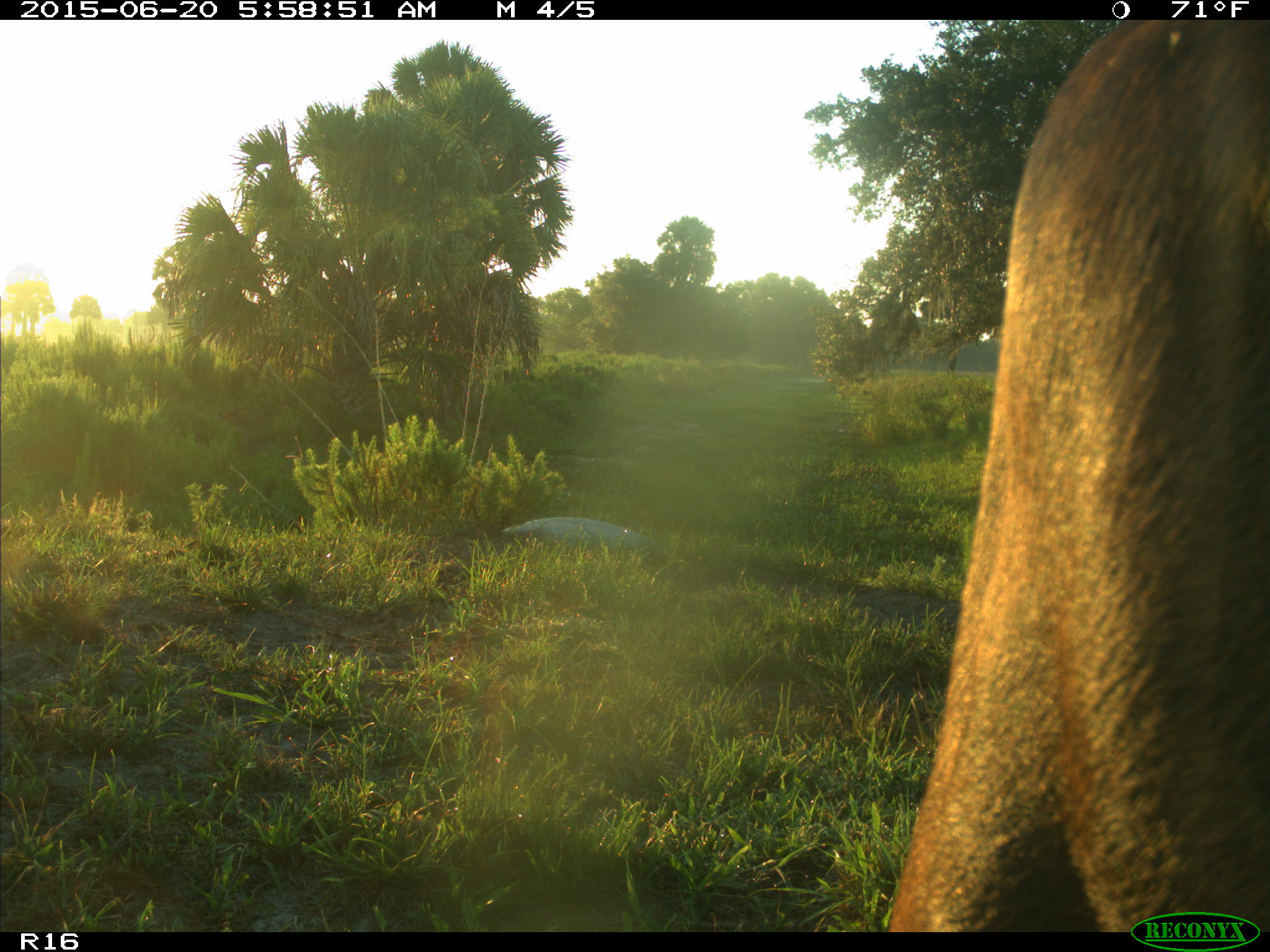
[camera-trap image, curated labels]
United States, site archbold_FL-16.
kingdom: Animalia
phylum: Chordata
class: Mammalia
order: Artiodactyla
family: Bovidae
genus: Bos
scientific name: Bos taurus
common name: domestic cow